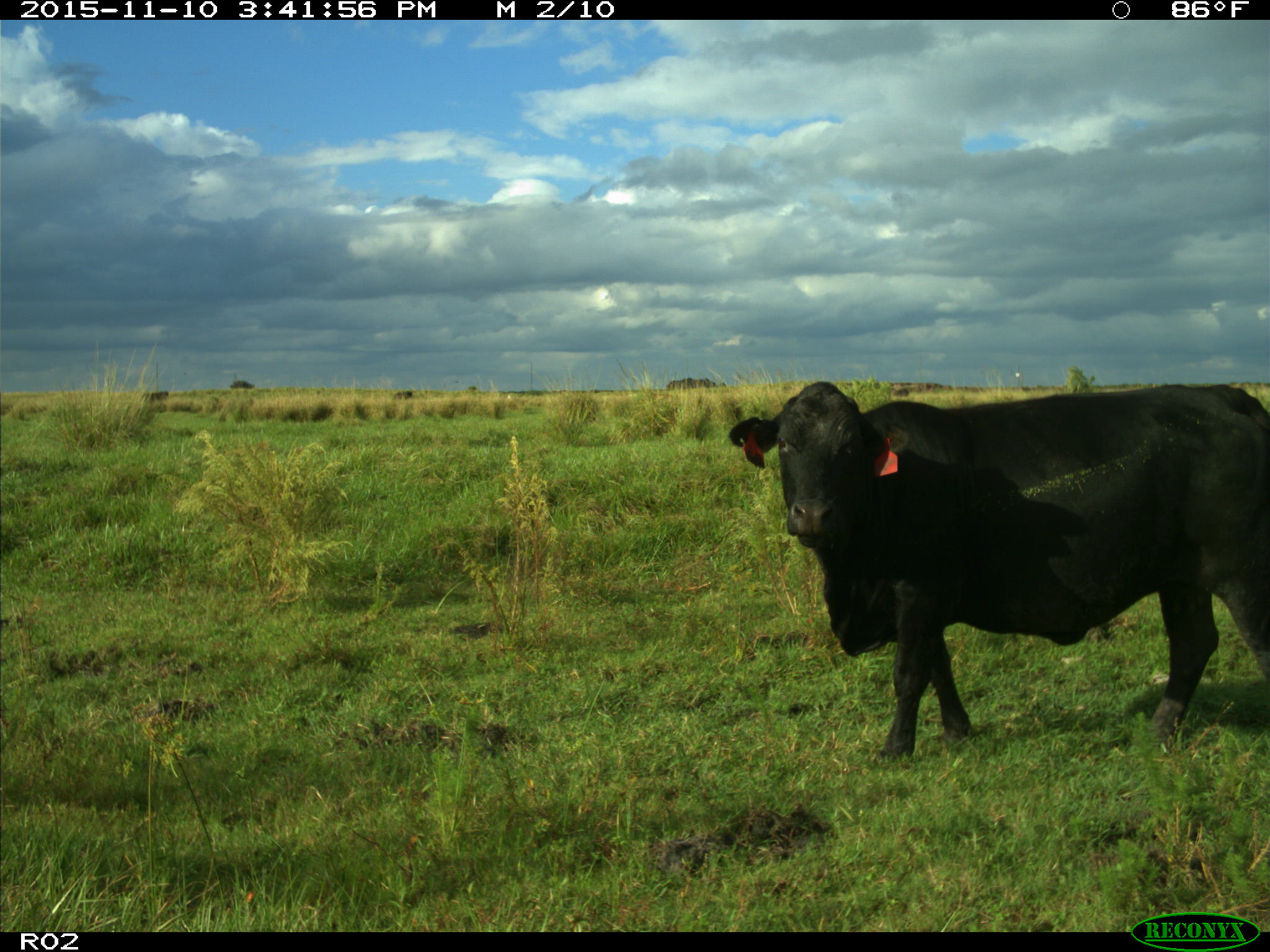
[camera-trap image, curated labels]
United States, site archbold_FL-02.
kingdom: Animalia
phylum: Chordata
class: Mammalia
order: Artiodactyla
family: Bovidae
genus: Bos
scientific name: Bos taurus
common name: domestic cow